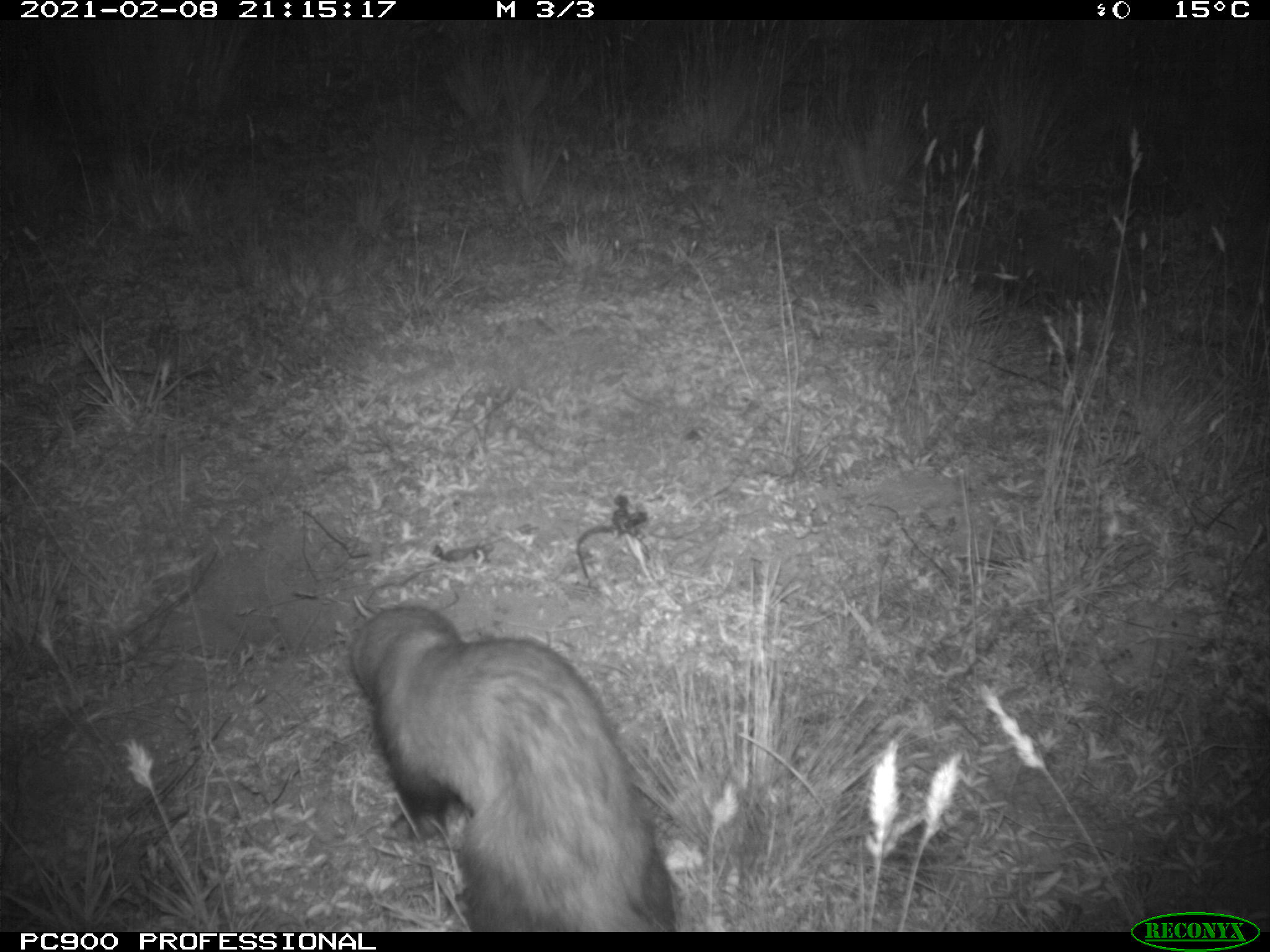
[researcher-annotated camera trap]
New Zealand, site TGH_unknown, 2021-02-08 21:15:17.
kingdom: Animalia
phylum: Chordata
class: Mammalia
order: Carnivora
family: Mustelidae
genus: Mustela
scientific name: Mustela furo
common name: ferret